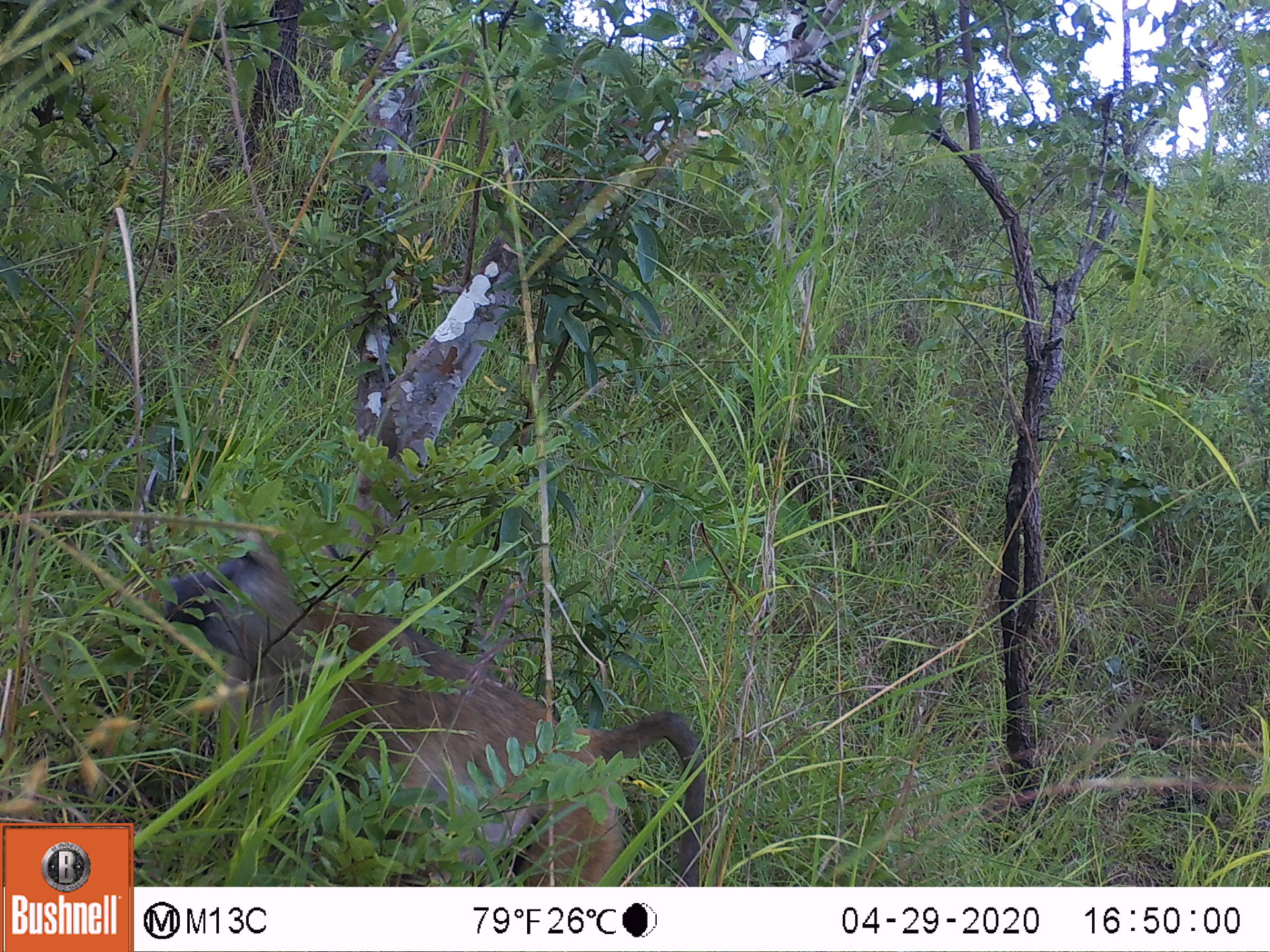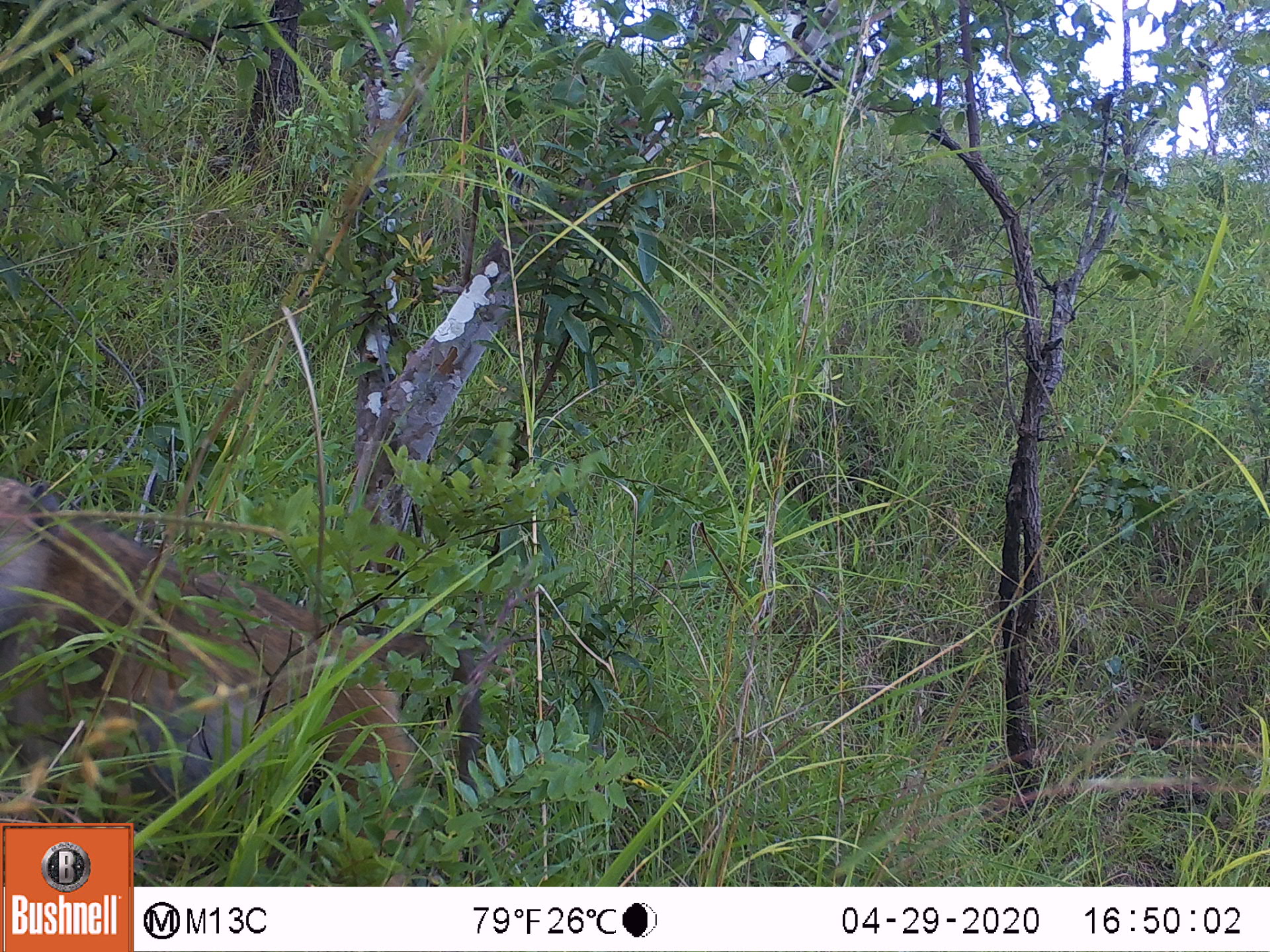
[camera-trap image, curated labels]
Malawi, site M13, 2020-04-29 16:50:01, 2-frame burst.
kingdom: Animalia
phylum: Chordata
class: Mammalia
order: Primates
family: Cercopithecidae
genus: Papio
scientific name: Papio cynocephalus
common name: yellow baboon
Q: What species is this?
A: Yellow baboon (Papio cynocephalus).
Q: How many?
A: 1.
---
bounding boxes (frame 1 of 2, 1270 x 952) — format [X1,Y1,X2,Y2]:
yellow baboon: [161,528,706,875]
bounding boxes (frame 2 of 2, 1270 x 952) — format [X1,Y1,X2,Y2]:
yellow baboon: [1,471,416,810]